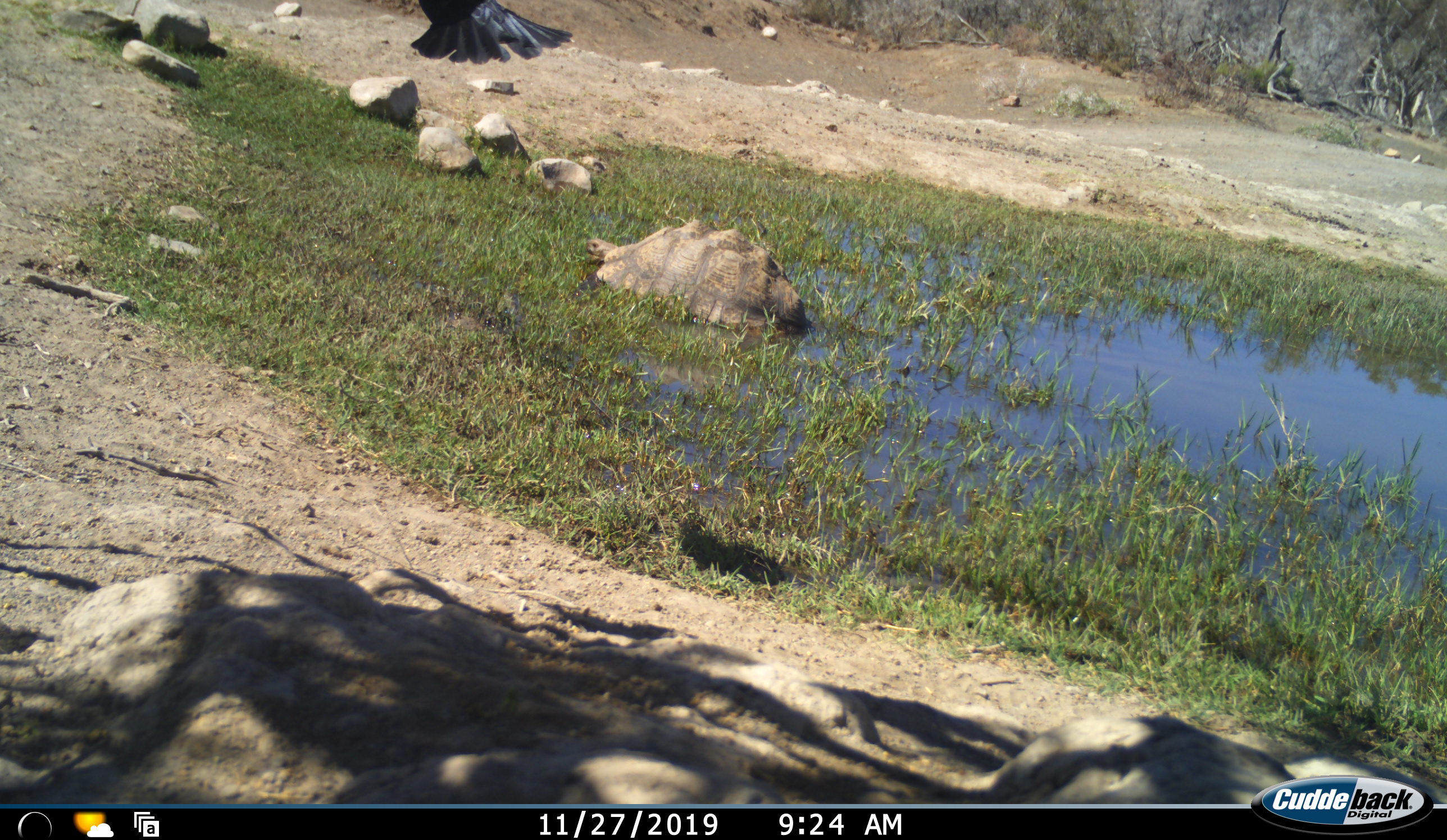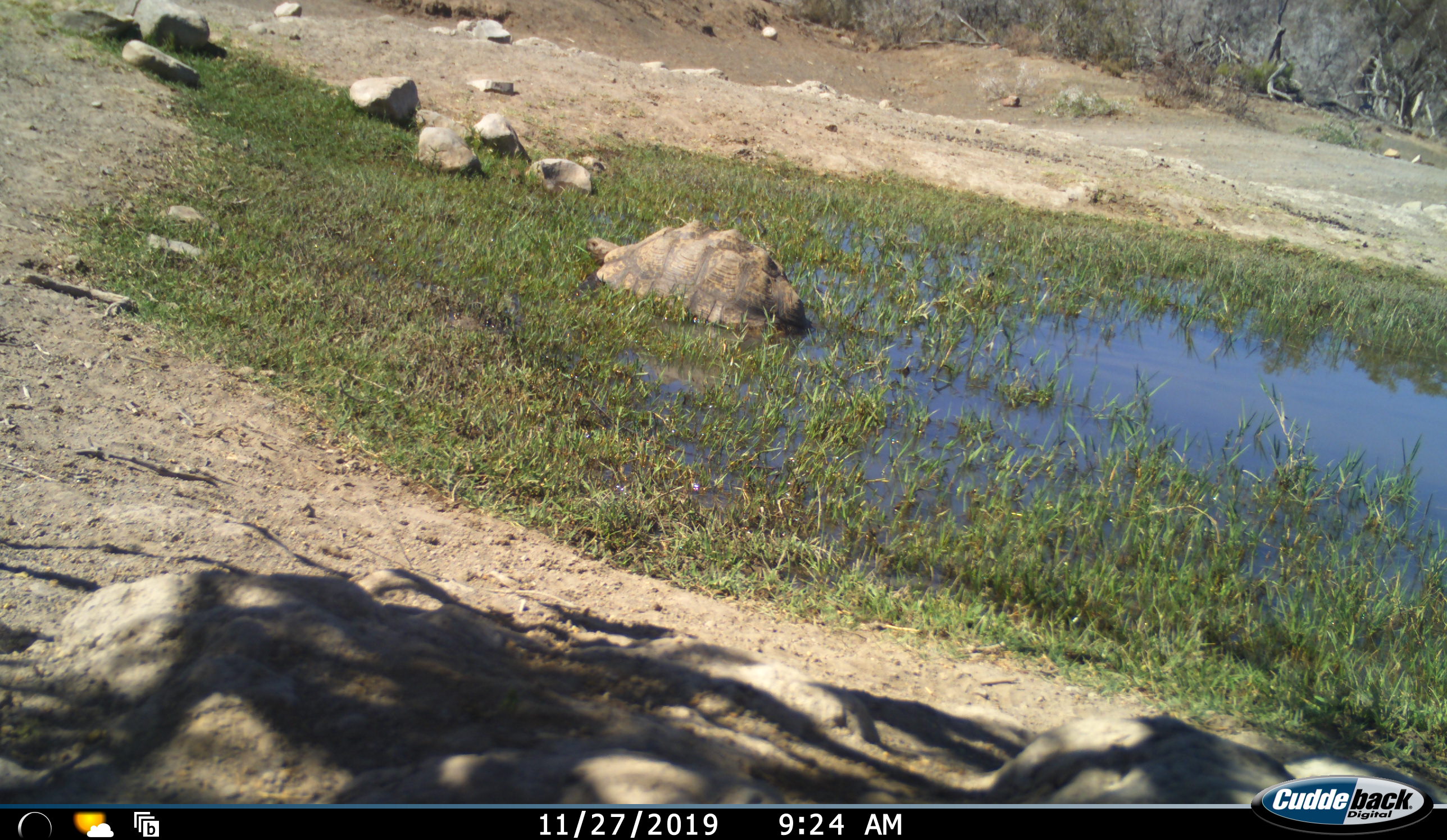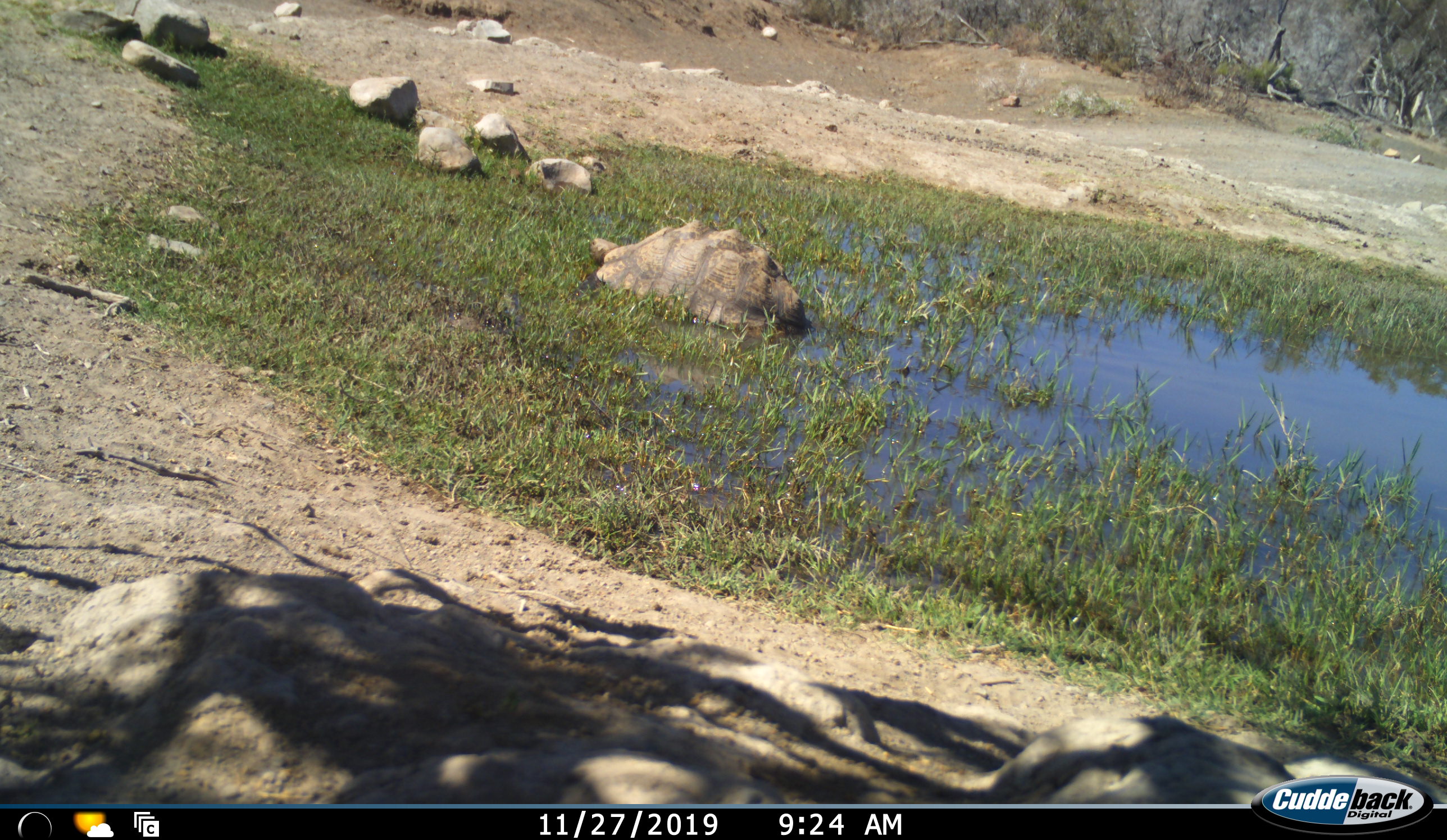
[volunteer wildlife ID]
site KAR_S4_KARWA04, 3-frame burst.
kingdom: Animalia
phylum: Chordata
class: Aves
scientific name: Aves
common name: bird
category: birdother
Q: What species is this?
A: Birdother (bird) (Aves).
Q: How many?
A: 1.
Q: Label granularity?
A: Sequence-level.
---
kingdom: Animalia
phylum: Chordata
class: Reptilia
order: Testudines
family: Testudinidae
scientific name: Testudinidae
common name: tortoise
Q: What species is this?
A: Tortoise (Testudinidae).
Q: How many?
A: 1.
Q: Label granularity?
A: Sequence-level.